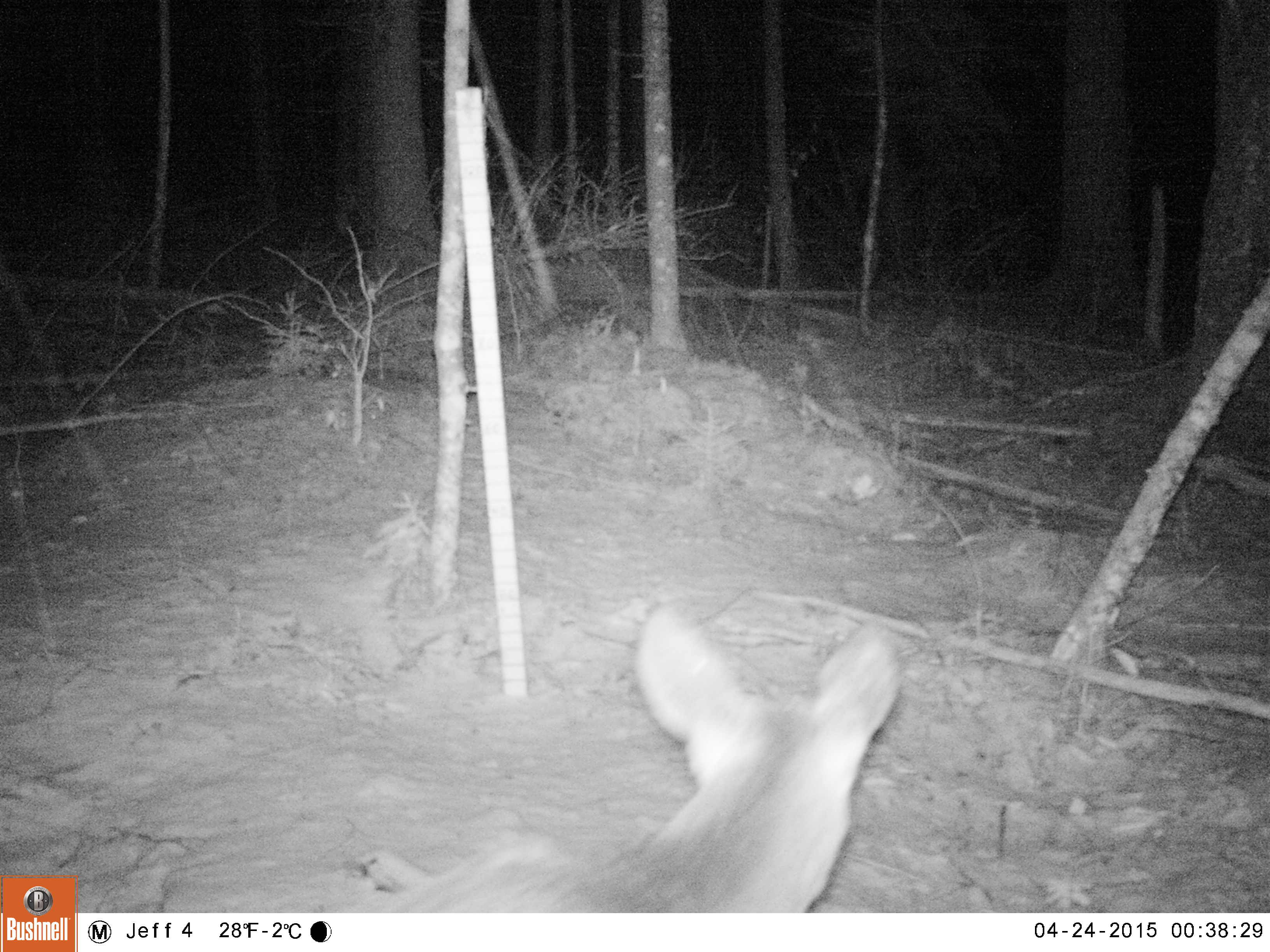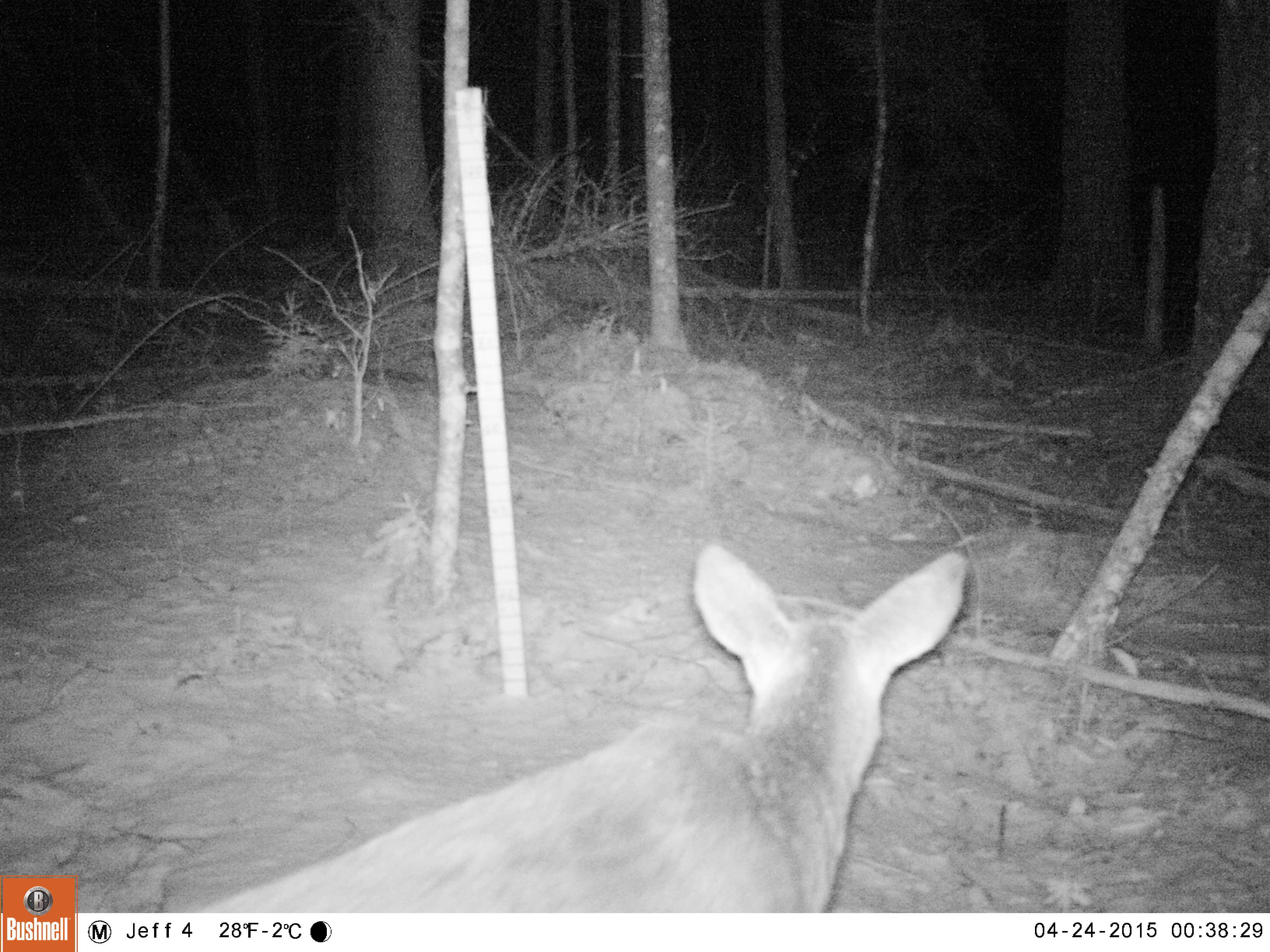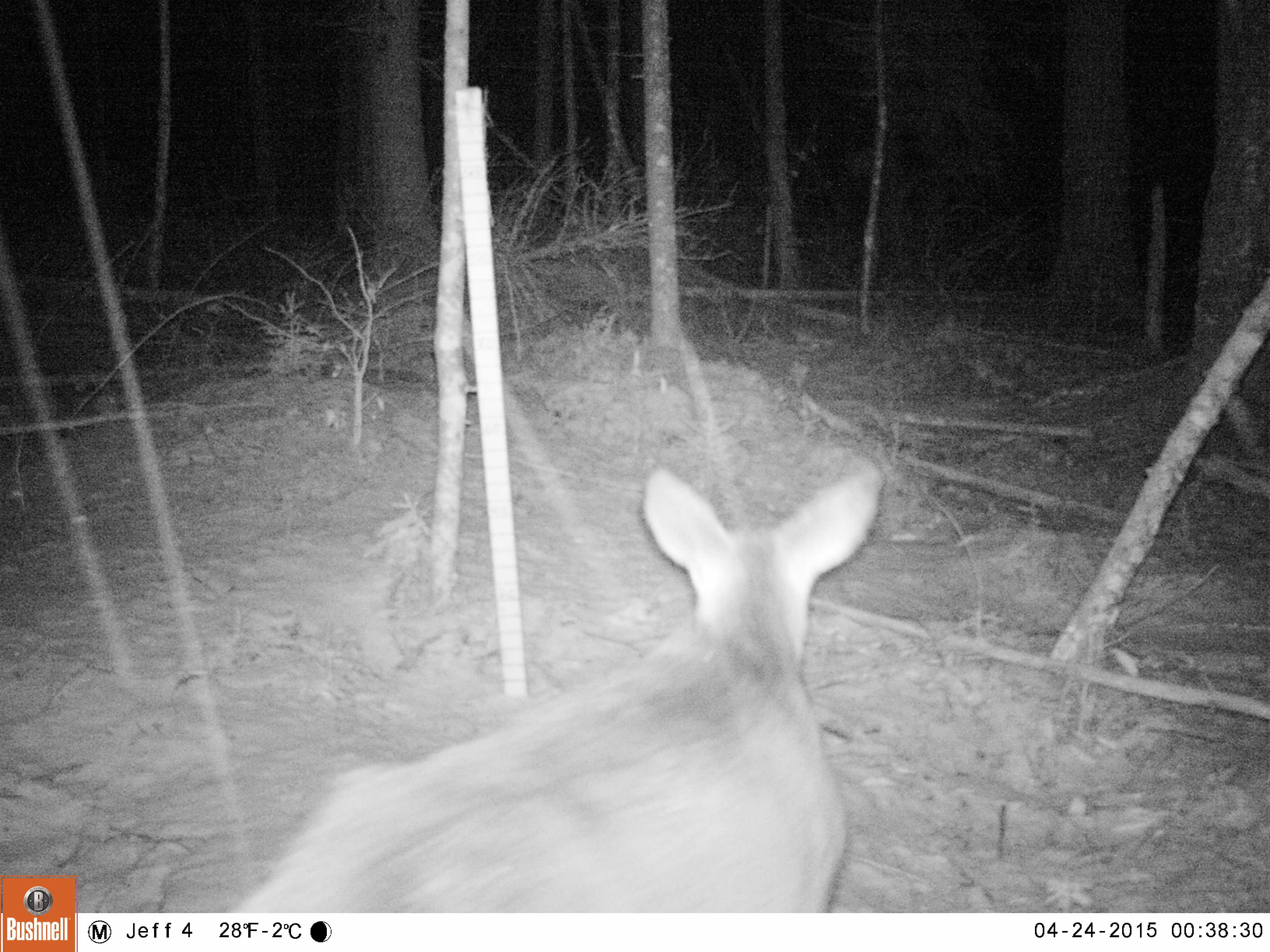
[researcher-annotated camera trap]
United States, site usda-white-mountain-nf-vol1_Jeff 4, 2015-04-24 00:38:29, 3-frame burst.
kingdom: Animalia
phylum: Chordata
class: Mammalia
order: Artiodactyla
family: Cervidae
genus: Odocoileus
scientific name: Odocoileus virginianus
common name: white-tailed deer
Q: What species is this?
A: White-tailed deer (Odocoileus virginianus).